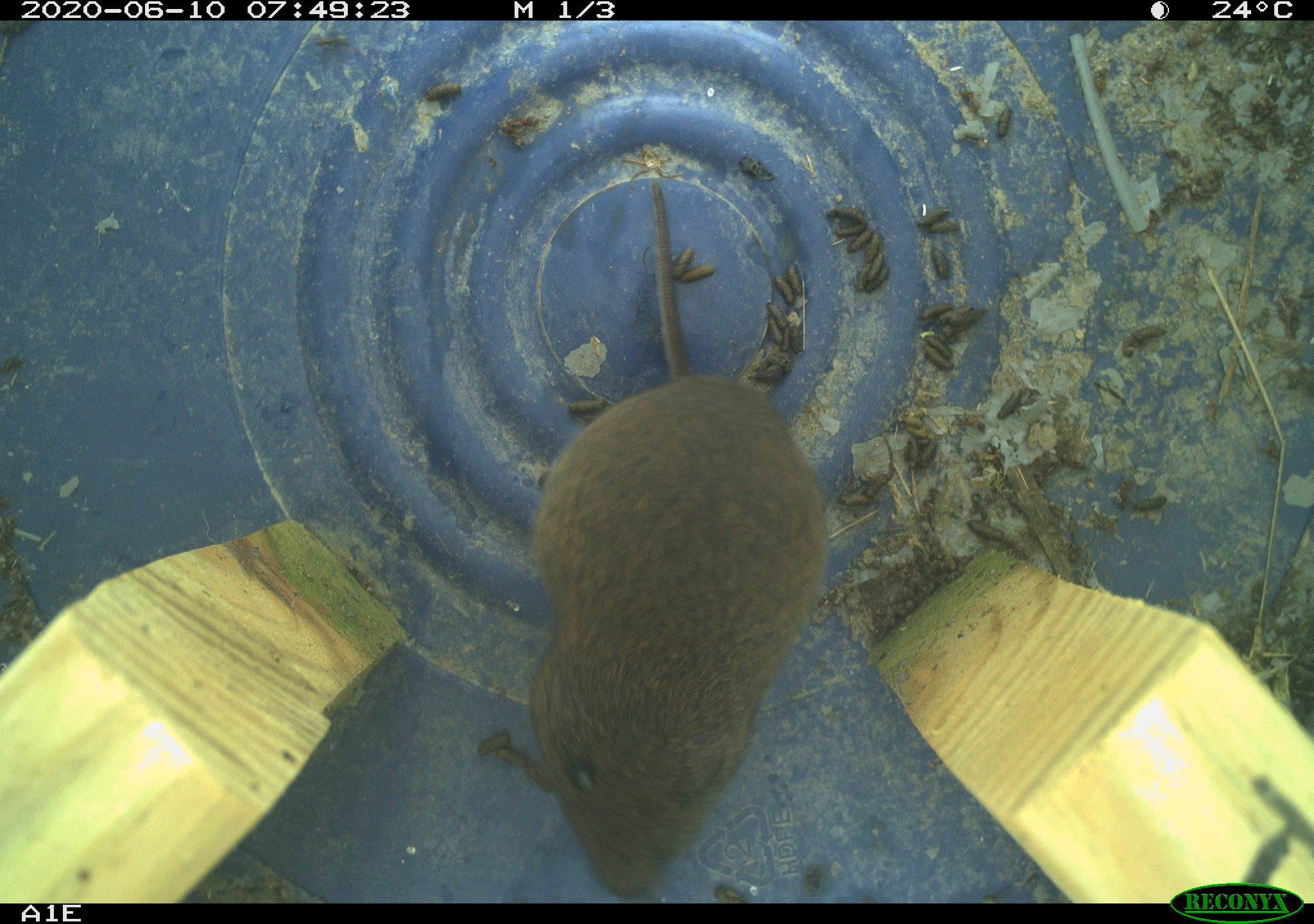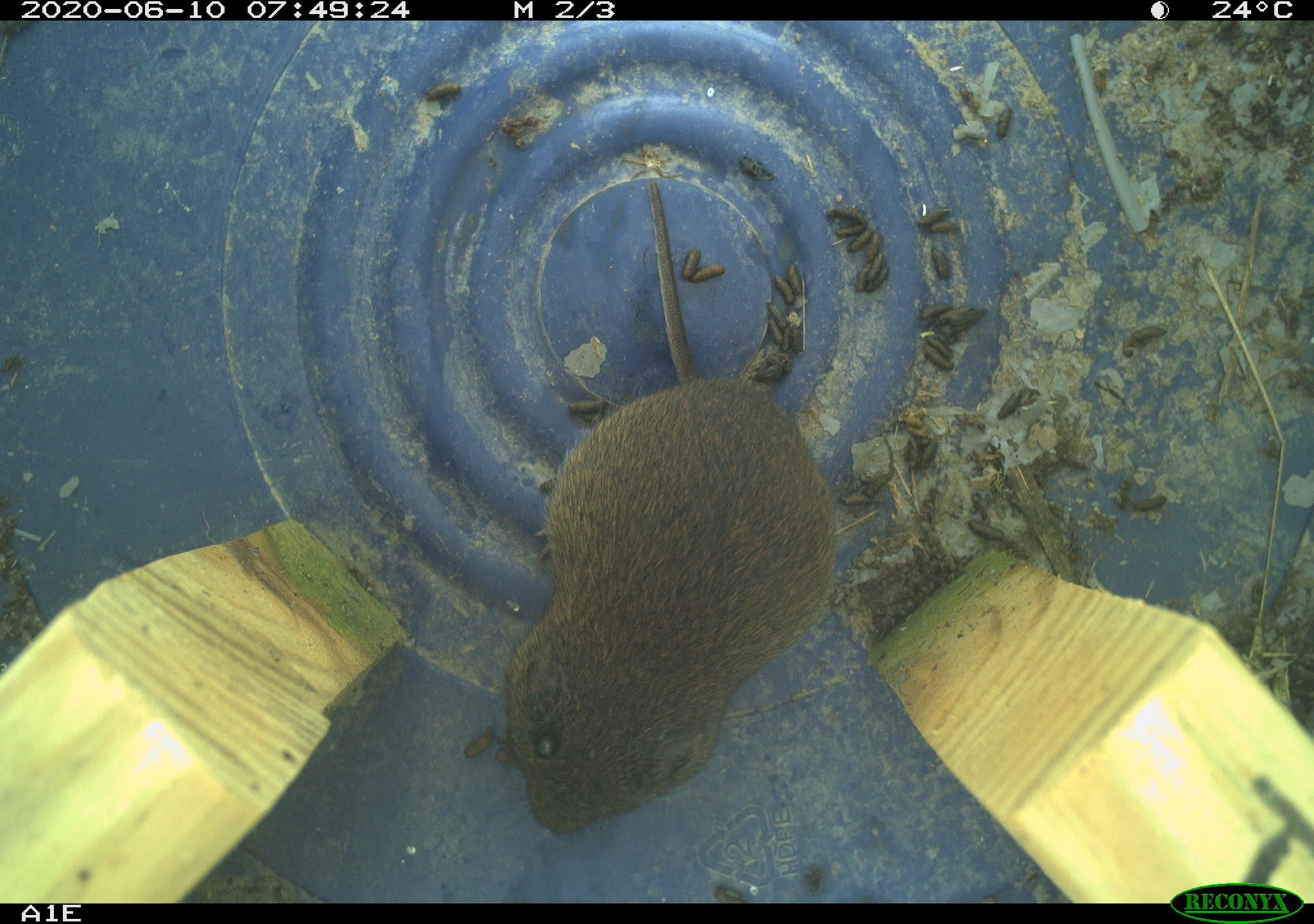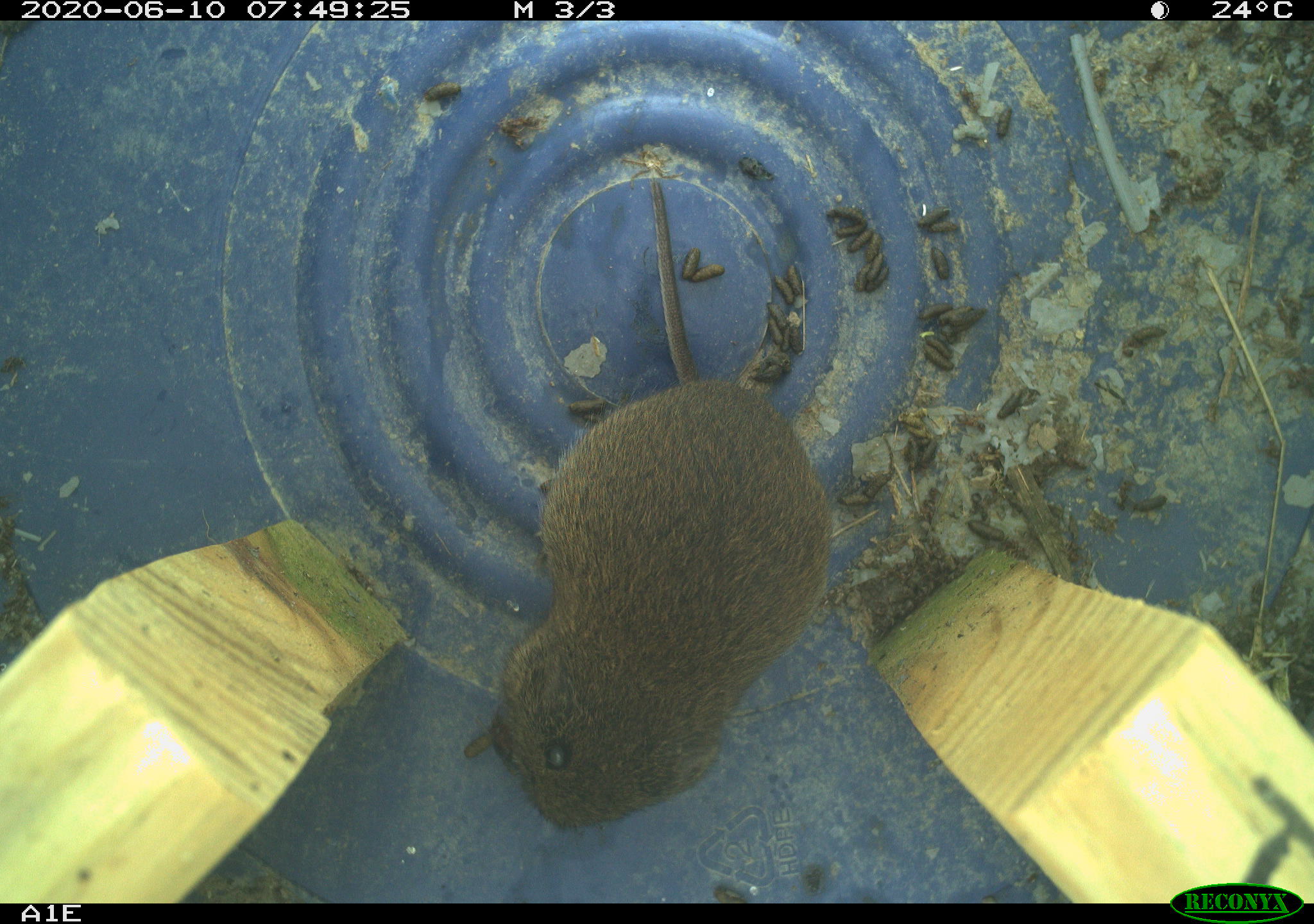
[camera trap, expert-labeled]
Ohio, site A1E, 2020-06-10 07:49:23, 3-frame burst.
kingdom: Animalia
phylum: Chordata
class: Mammalia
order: Rodentia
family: Cricetidae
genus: Microtus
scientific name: Microtus pennsylvanicus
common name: meadow vole